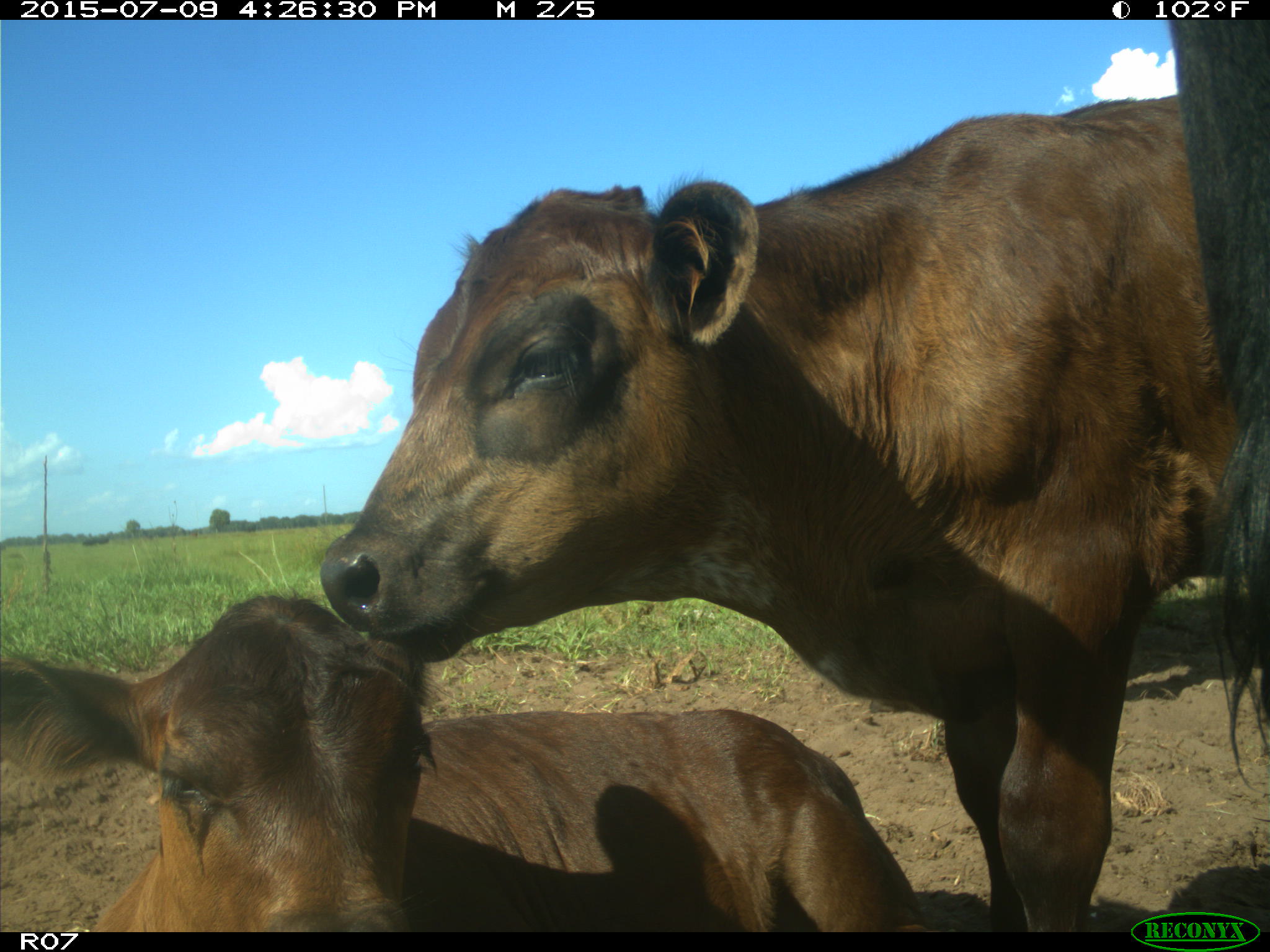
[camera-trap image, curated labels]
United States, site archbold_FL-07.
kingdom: Animalia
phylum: Chordata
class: Mammalia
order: Artiodactyla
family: Bovidae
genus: Bos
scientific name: Bos taurus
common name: domestic cow